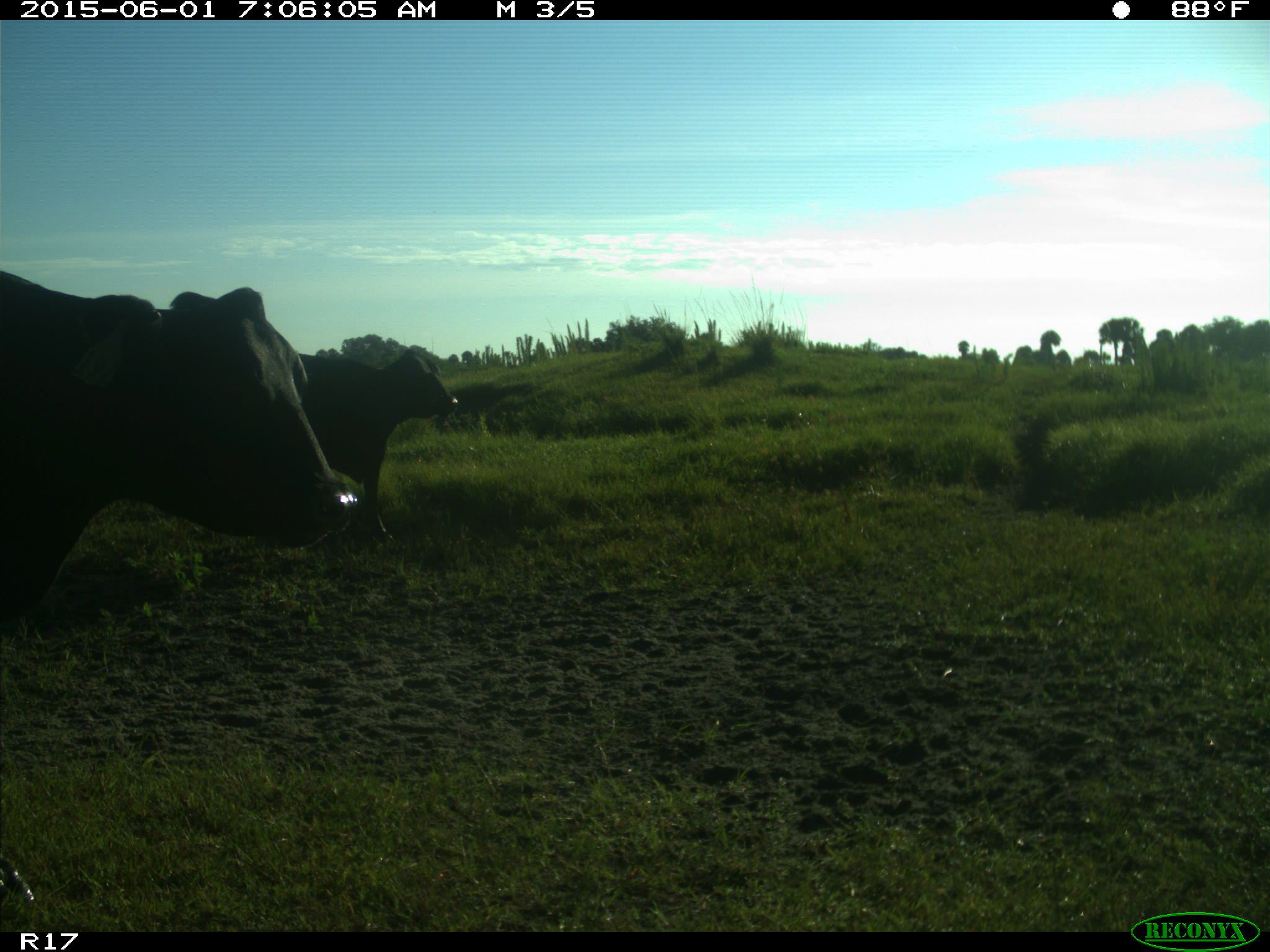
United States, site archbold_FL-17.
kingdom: Animalia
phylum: Chordata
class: Mammalia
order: Artiodactyla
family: Bovidae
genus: Bos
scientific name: Bos taurus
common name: domestic cow